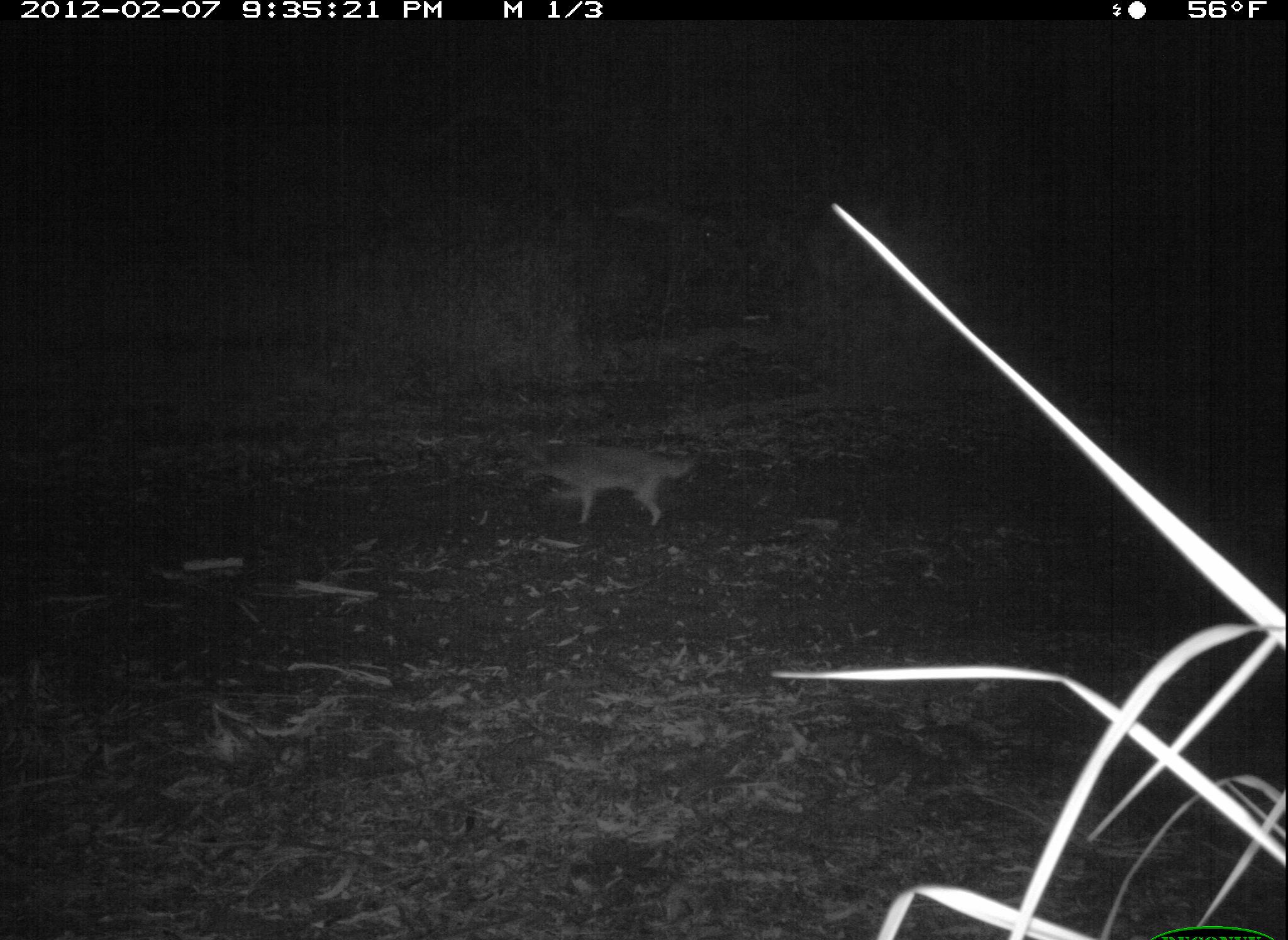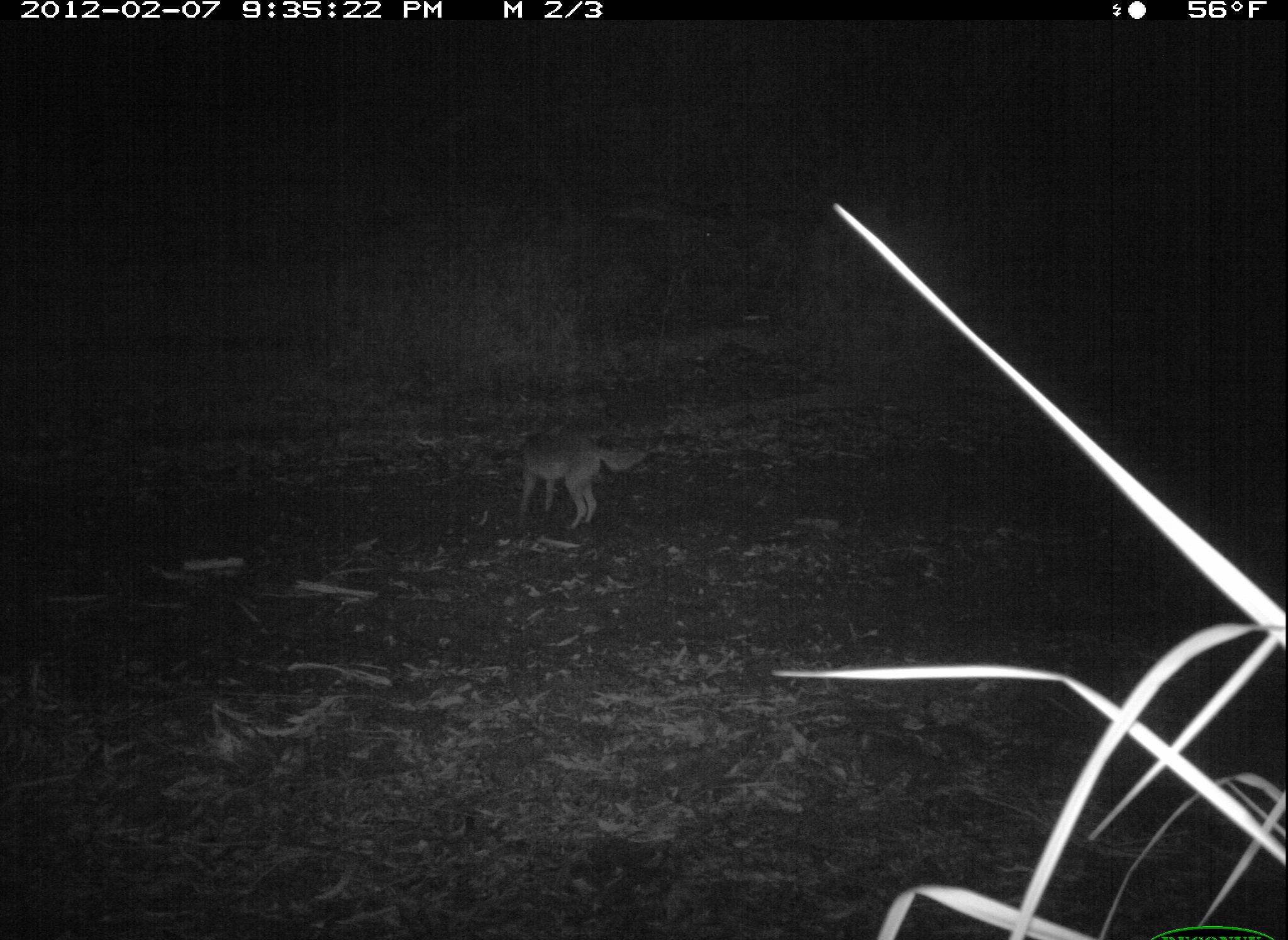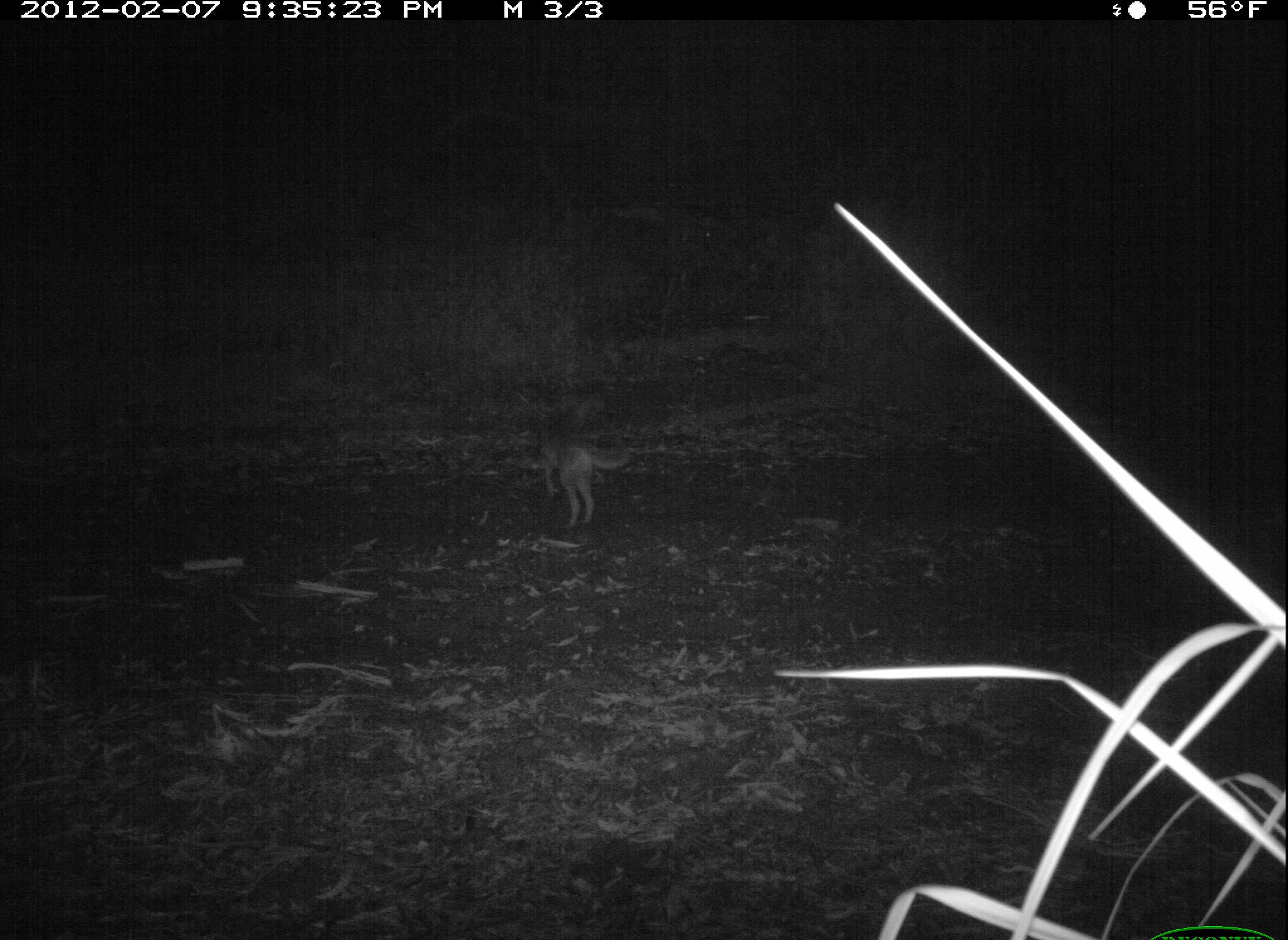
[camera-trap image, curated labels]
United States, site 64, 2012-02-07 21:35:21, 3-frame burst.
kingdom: Animalia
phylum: Chordata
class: Mammalia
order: Carnivora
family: Canidae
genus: Canis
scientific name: Canis latrans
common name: coyote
Coyote (Canis latrans).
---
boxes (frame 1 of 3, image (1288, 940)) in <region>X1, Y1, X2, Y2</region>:
coyote: <region>517, 441, 697, 527</region>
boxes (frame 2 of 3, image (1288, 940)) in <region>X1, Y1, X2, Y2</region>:
coyote: <region>515, 423, 647, 530</region>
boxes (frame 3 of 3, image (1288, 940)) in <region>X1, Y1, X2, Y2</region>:
coyote: <region>542, 399, 629, 530</region>